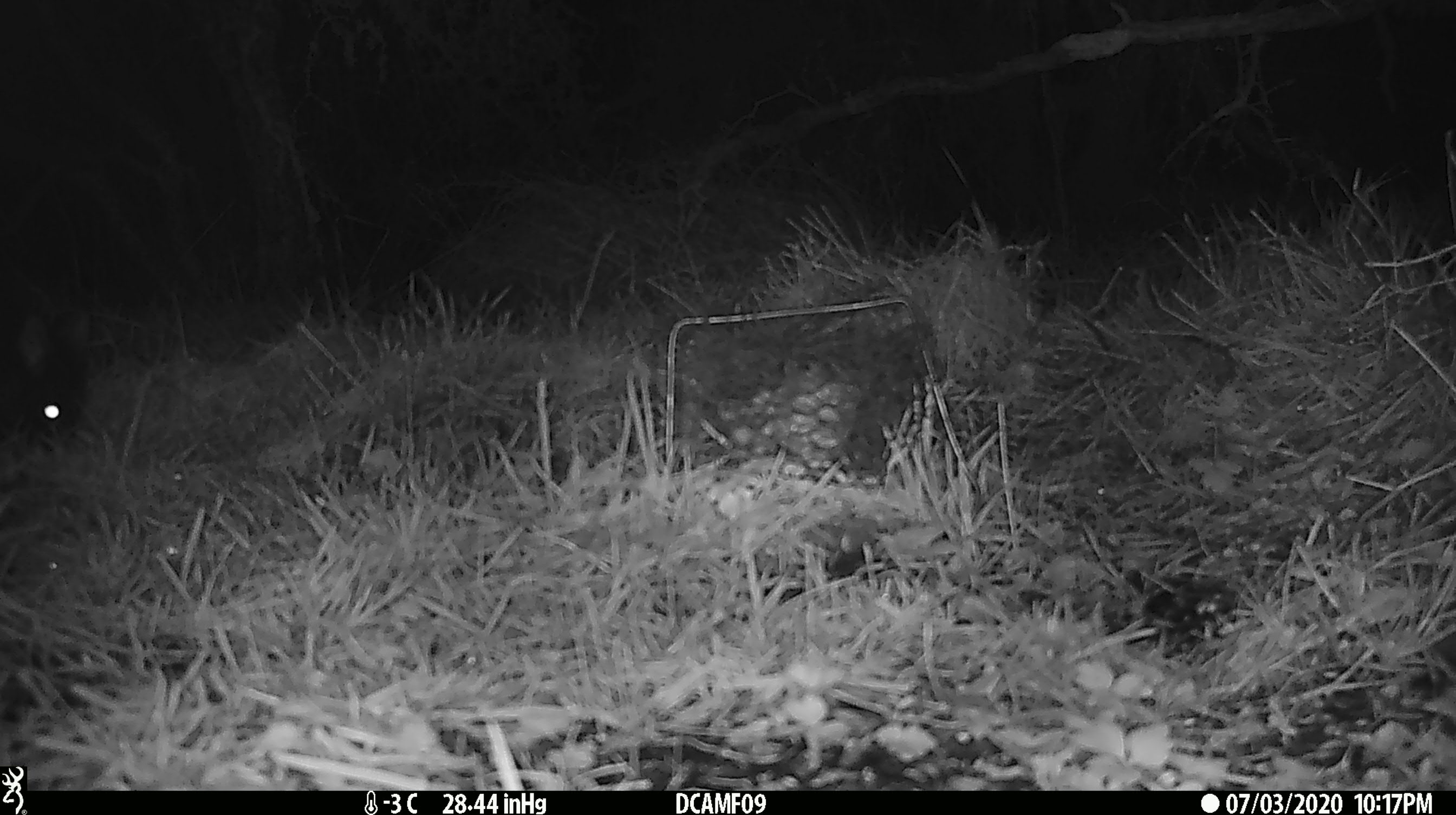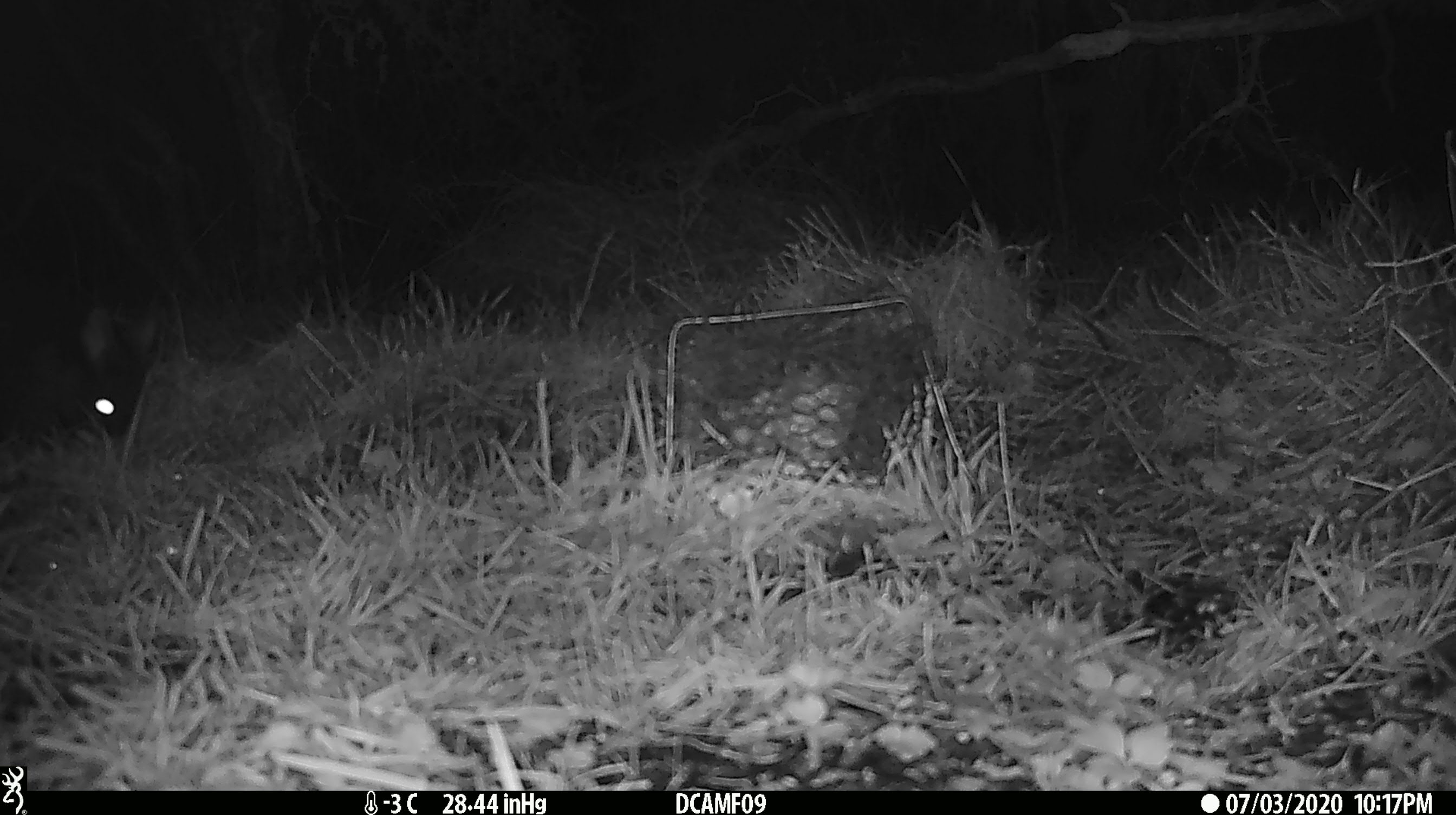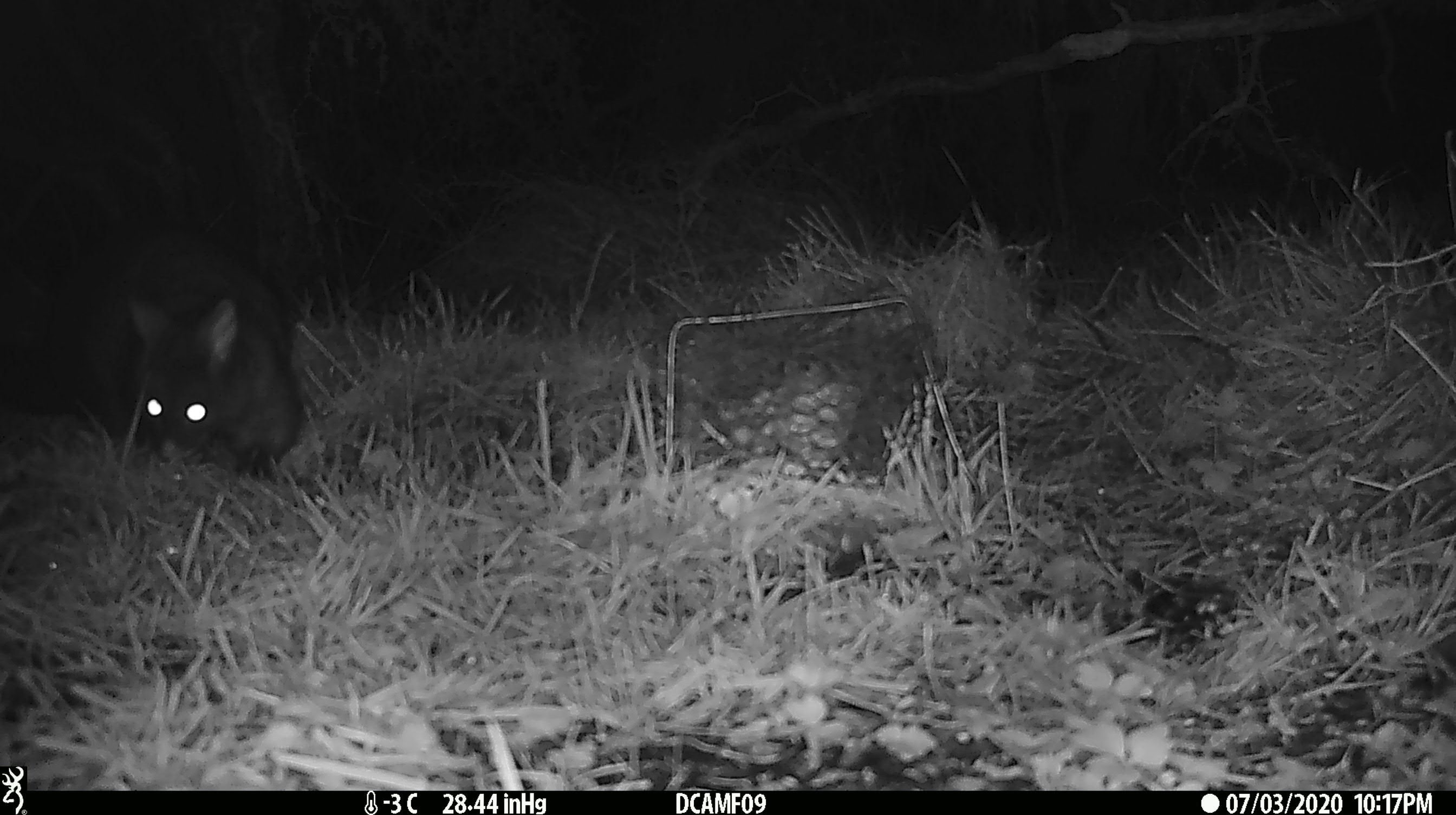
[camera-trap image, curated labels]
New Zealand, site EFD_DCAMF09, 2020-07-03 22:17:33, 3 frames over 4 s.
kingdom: Animalia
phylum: Chordata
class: Mammalia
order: Diprotodontia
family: Phalangeridae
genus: Trichosurus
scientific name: Trichosurus vulpecula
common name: common brushtail possum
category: possum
Possum (common brushtail possum) (Trichosurus vulpecula).